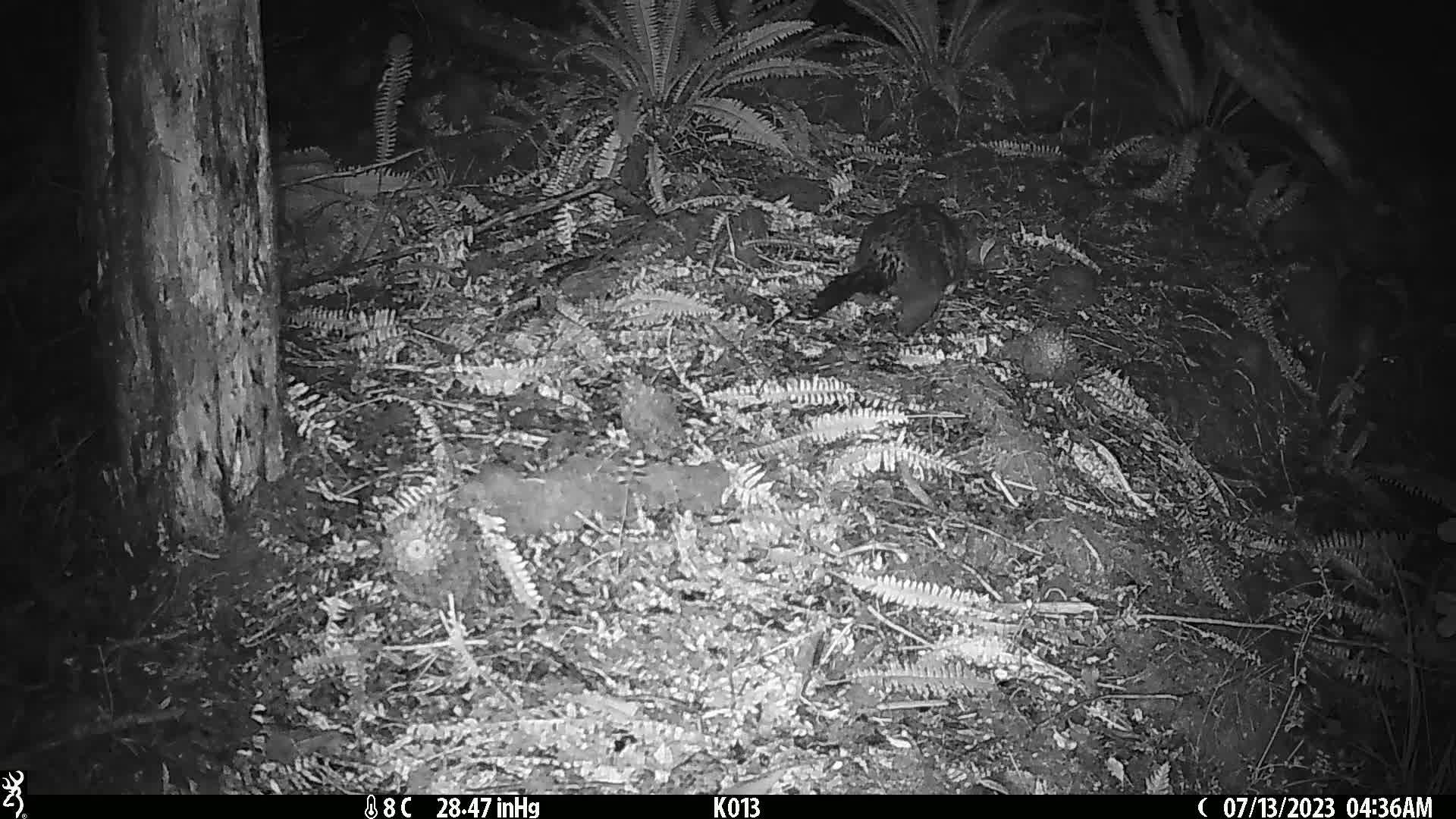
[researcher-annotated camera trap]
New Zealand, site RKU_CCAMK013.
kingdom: Animalia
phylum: Chordata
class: Mammalia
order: Diprotodontia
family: Phalangeridae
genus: Trichosurus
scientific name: Trichosurus vulpecula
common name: common brushtail possum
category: possum